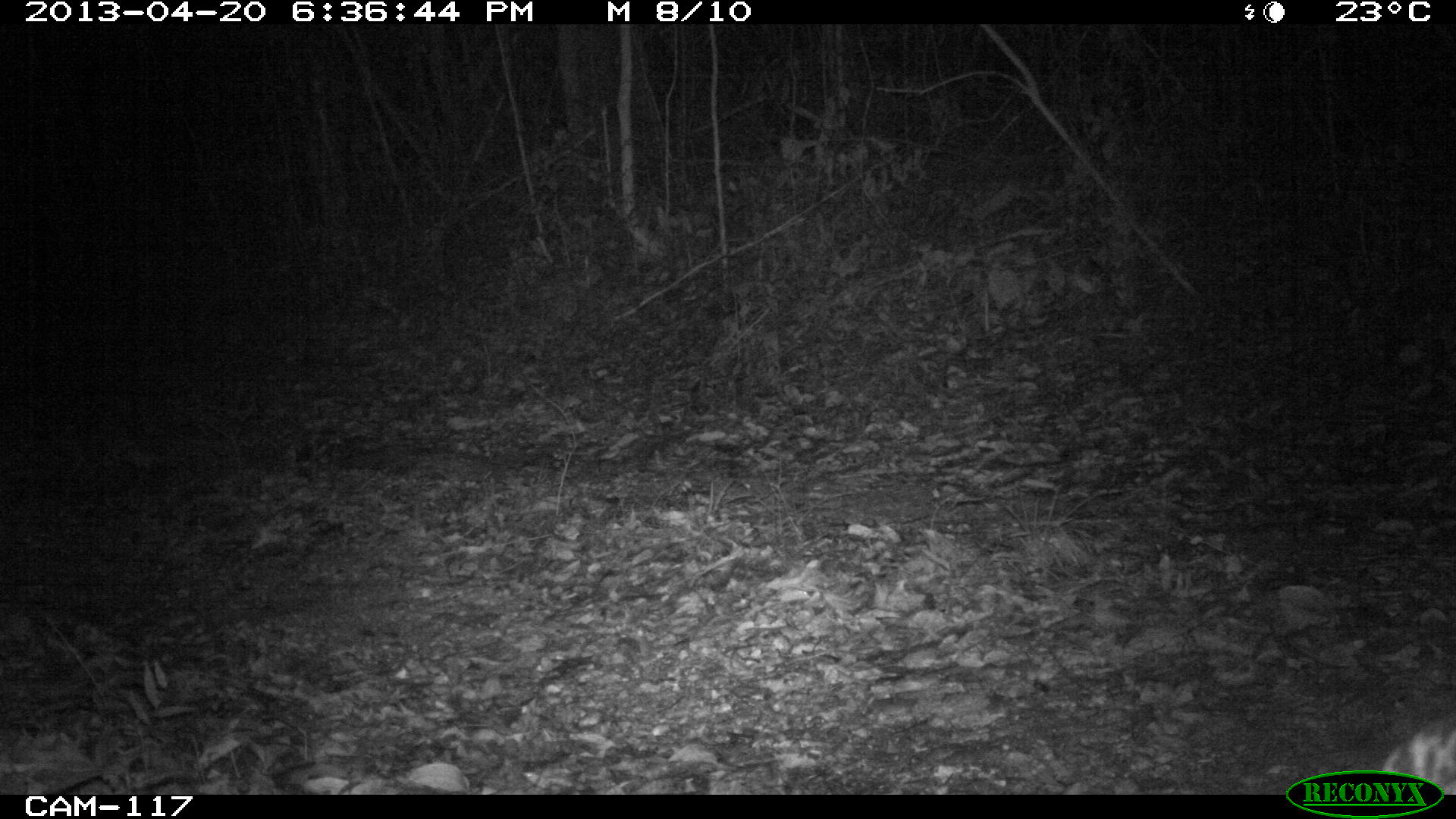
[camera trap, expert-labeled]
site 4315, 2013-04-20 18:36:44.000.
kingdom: Animalia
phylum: Chordata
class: Mammalia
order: Carnivora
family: Felidae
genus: Leopardus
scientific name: Leopardus pardalis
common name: ocelot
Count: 1.